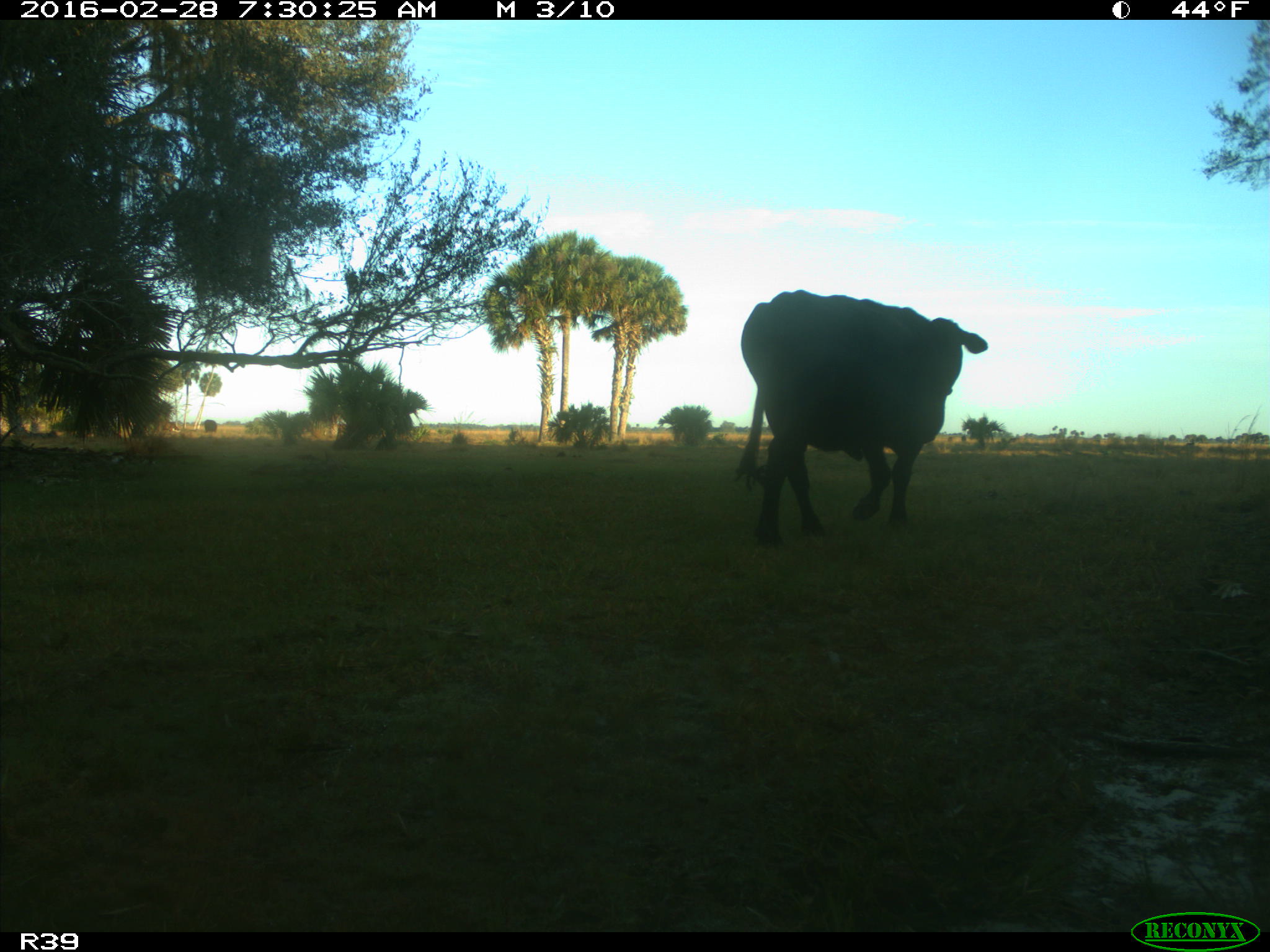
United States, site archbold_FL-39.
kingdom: Animalia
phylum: Chordata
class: Mammalia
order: Artiodactyla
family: Bovidae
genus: Bos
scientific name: Bos taurus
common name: domestic cow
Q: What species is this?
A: Bos taurus (domestic cow).